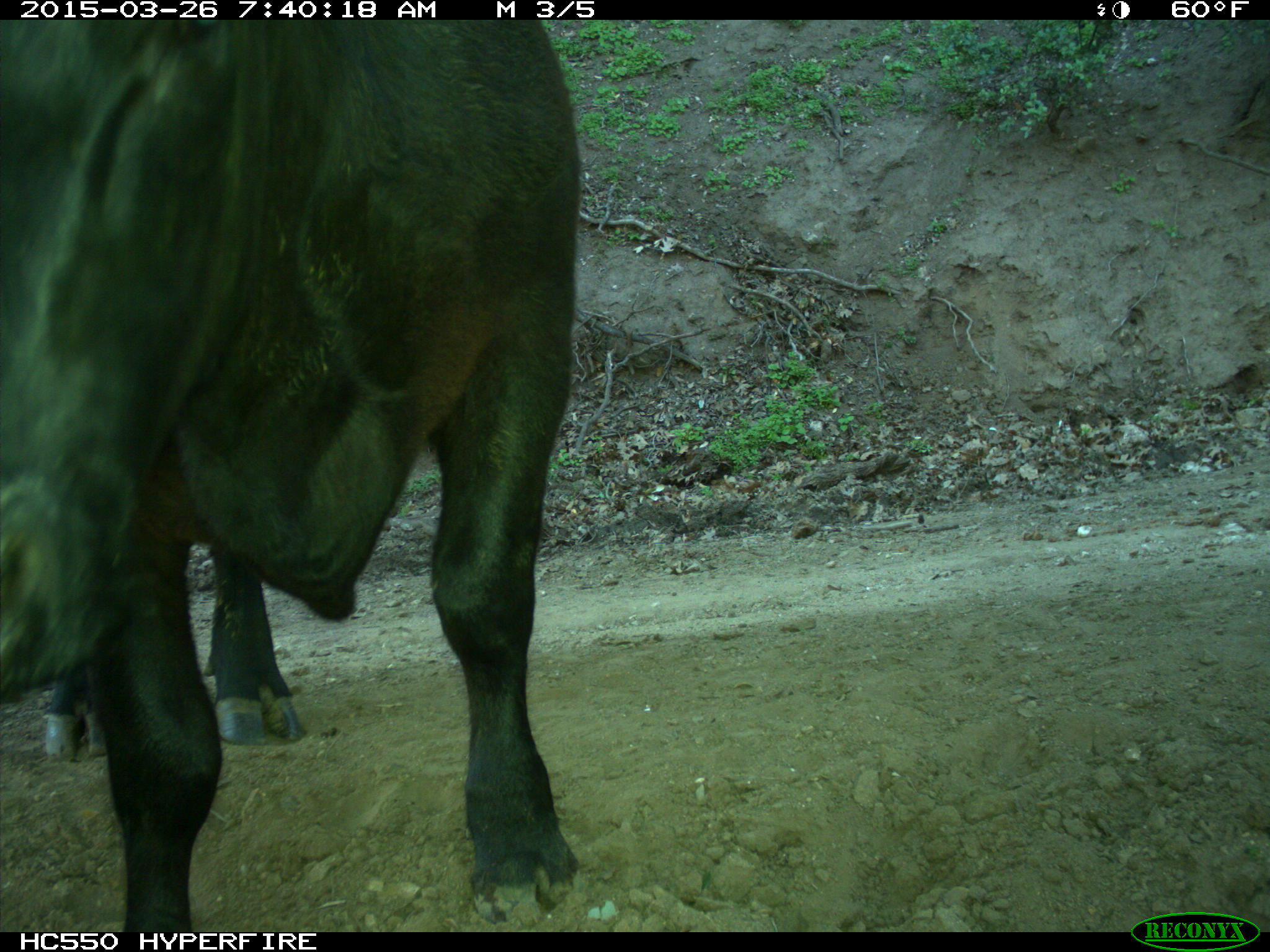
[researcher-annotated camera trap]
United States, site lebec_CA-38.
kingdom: Animalia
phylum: Chordata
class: Mammalia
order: Artiodactyla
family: Bovidae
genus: Bos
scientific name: Bos taurus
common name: domestic cow